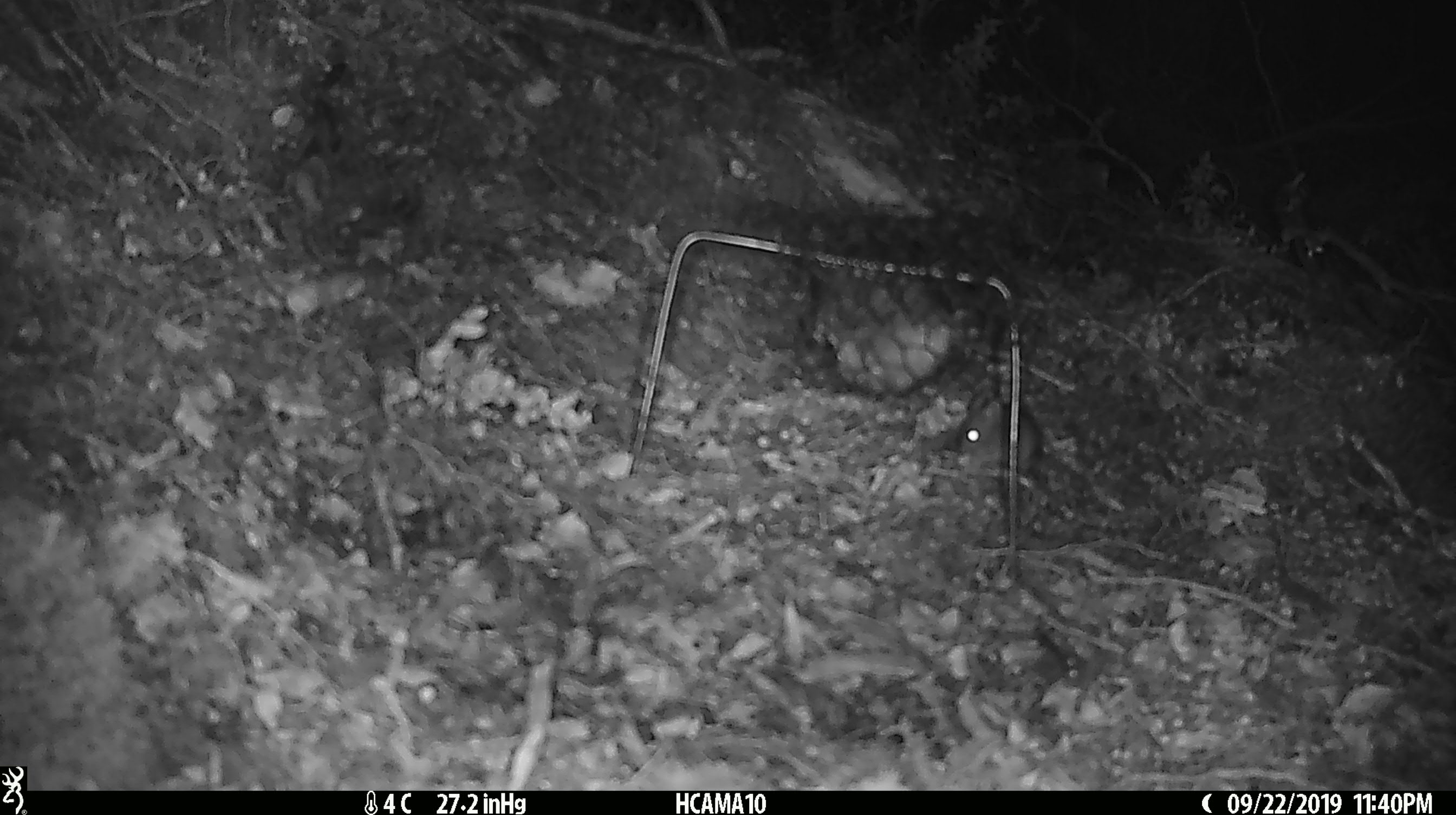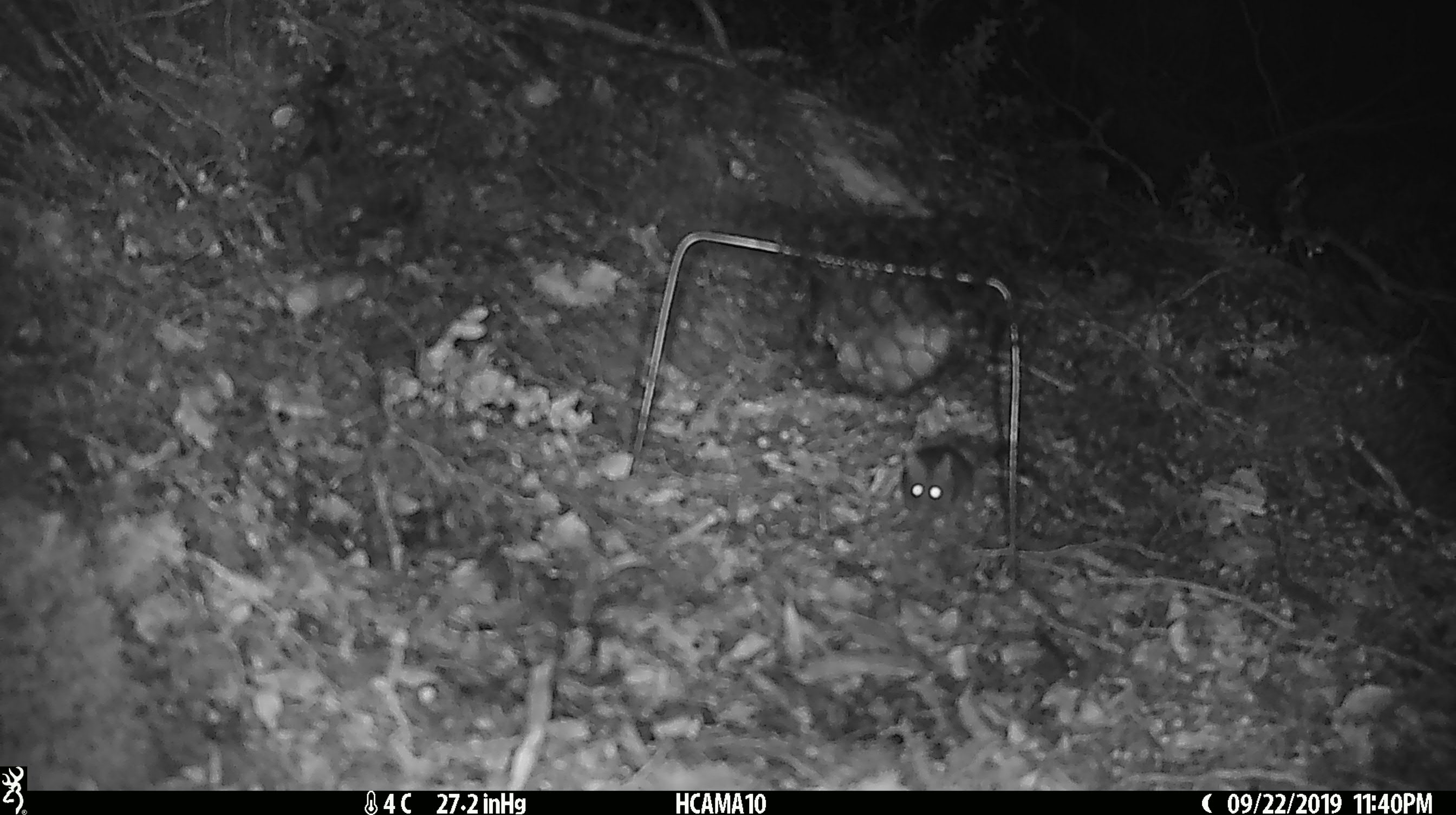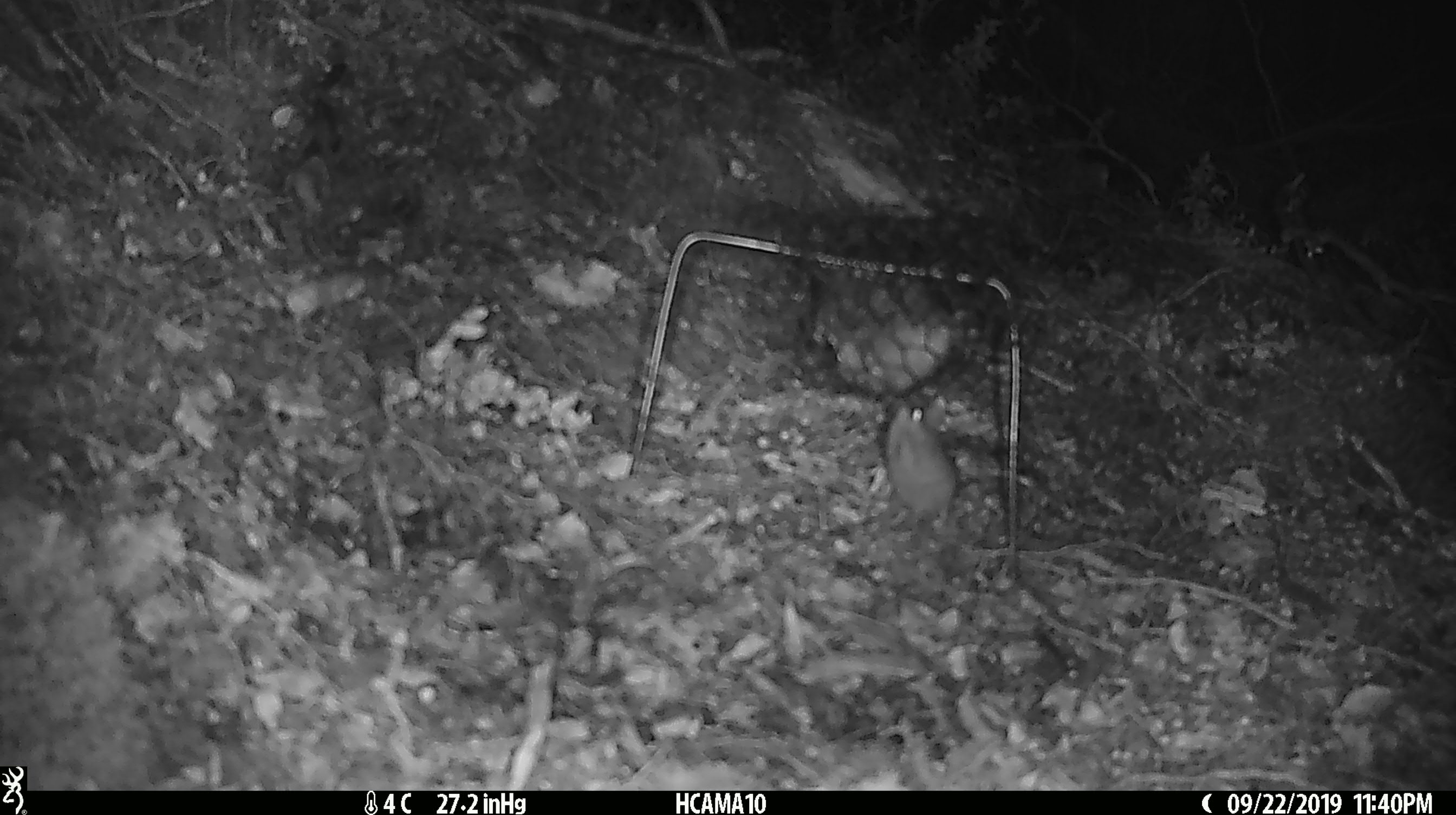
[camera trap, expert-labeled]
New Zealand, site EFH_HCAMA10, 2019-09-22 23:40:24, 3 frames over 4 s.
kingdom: Animalia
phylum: Chordata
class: Mammalia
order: Rodentia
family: Muridae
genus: Mus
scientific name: Mus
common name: mouse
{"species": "mouse (Mus)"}